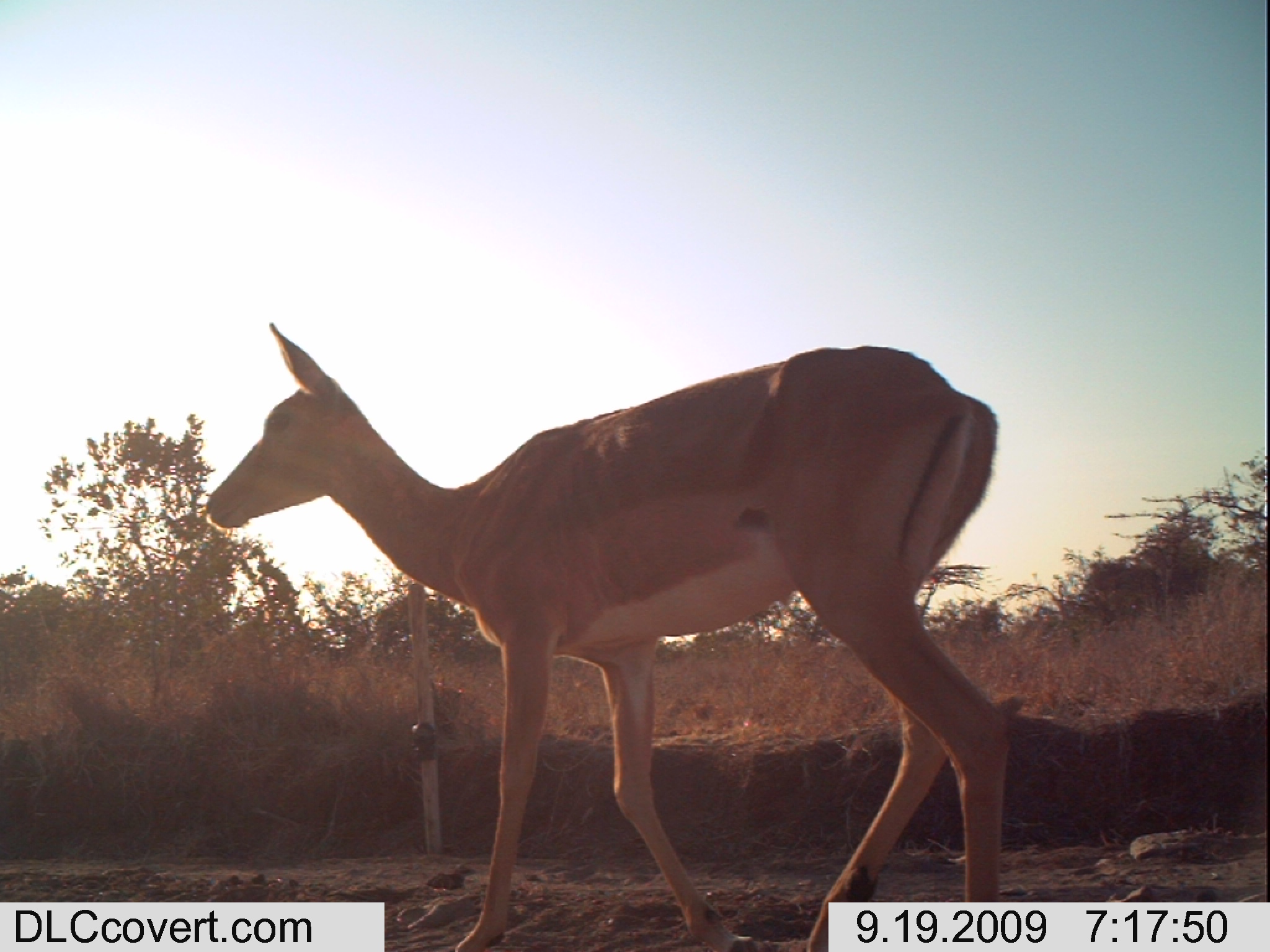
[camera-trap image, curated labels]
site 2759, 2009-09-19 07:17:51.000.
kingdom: Animalia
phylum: Chordata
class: Mammalia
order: Artiodactyla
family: Bovidae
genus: Aepyceros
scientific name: Aepyceros melampus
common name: impala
Aepyceros melampus (impala), count 1.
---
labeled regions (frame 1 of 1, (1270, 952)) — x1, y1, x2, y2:
aepyceros melampus: 199, 319, 1013, 950